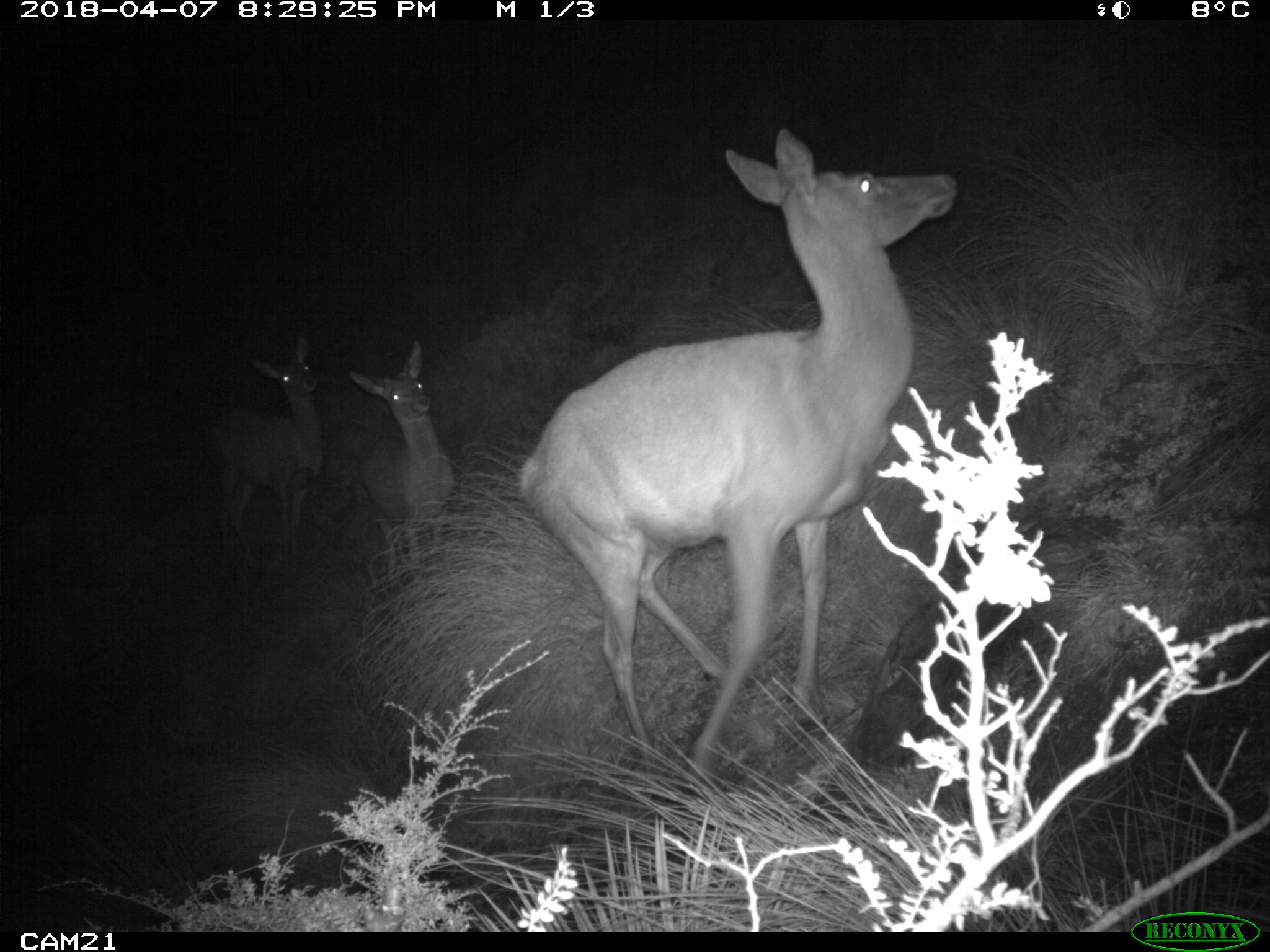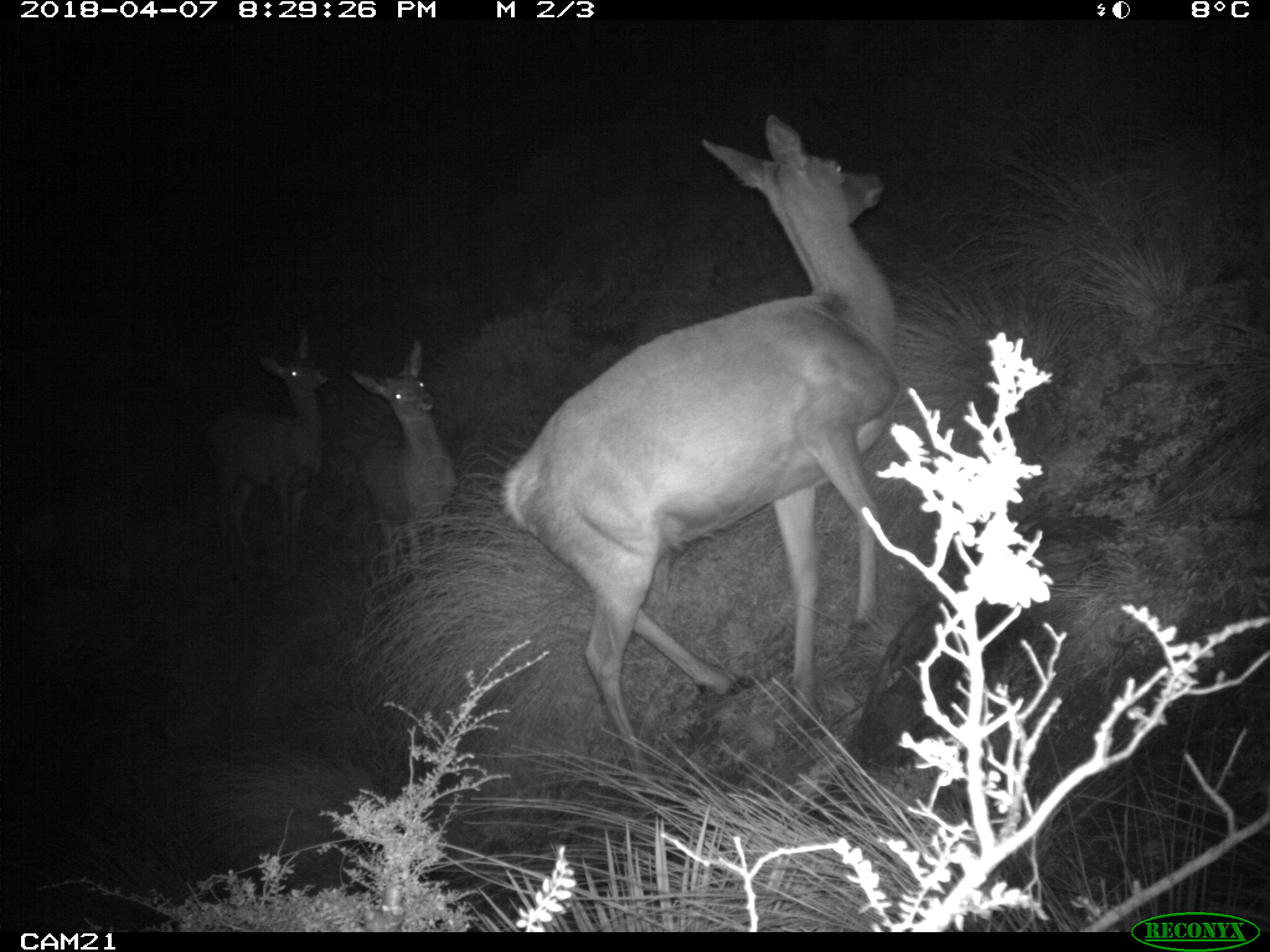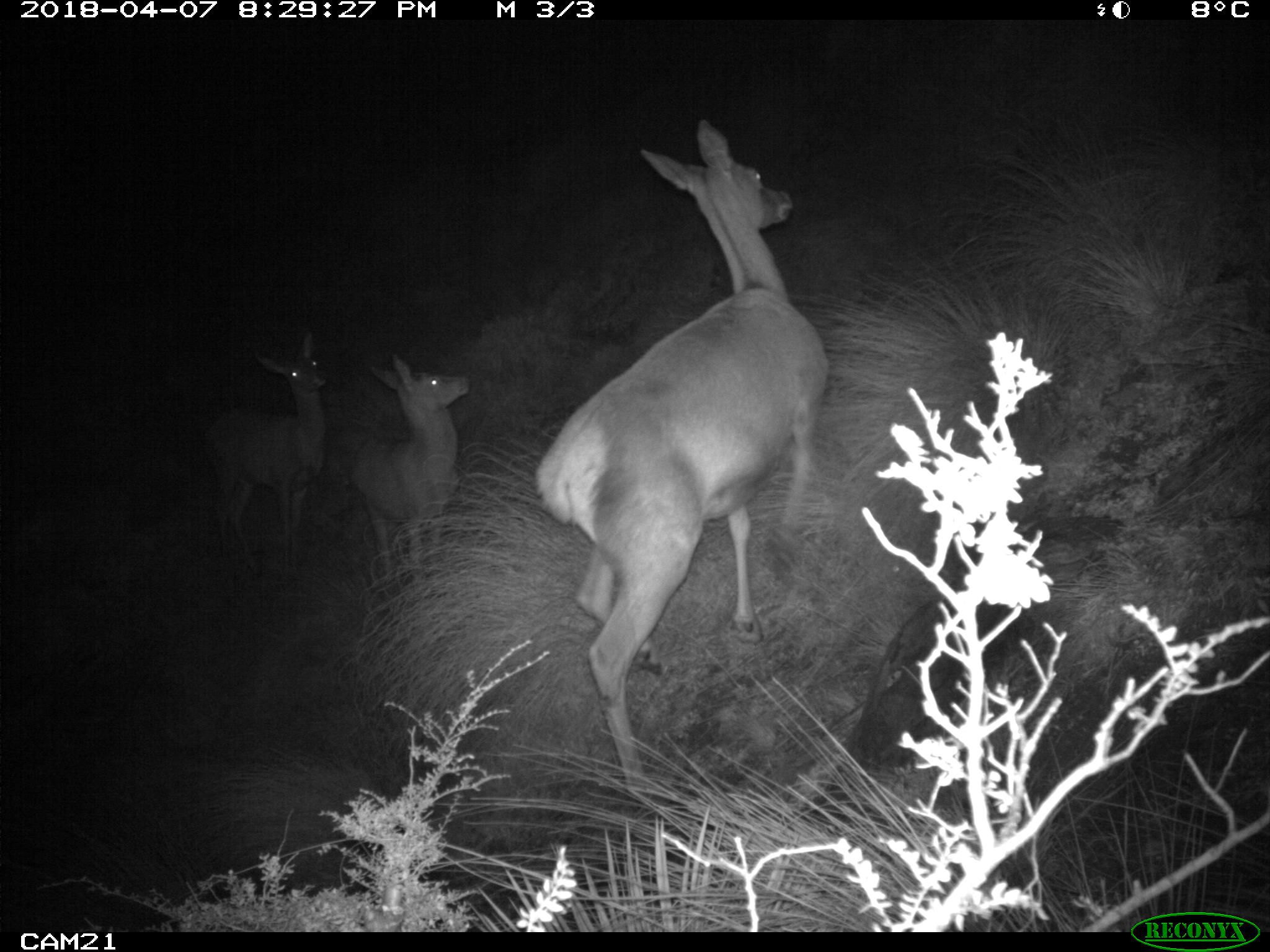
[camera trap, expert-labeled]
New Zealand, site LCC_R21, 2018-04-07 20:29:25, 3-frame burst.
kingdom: Animalia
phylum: Chordata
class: Mammalia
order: Artiodactyla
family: Cervidae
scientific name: Cervidae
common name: deer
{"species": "deer (Cervidae)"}